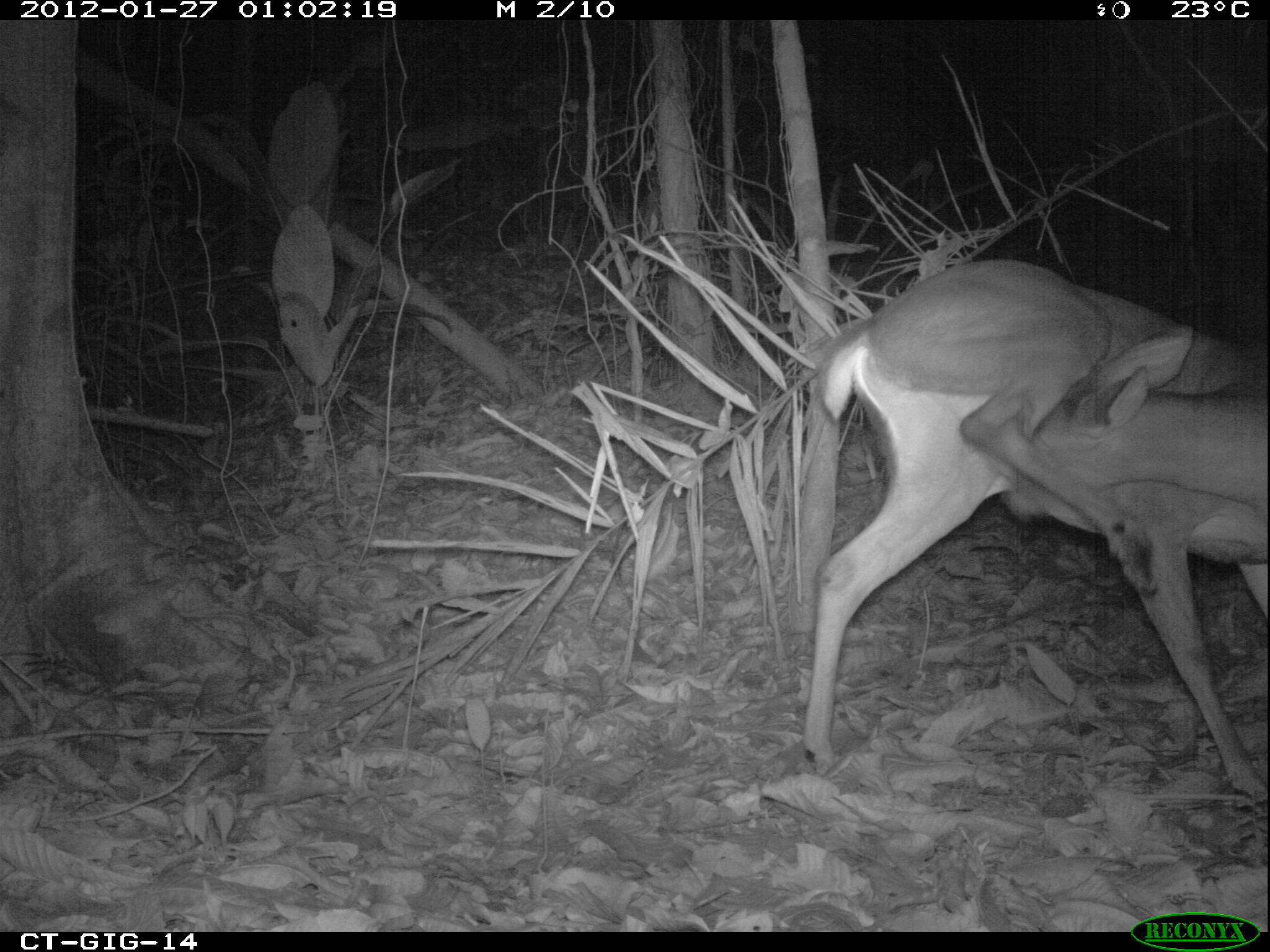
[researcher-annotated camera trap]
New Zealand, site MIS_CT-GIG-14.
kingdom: Animalia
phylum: Chordata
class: Mammalia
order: Artiodactyla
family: Cervidae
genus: Odocoileus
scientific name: Odocoileus virginianus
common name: white-tailed deer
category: white tailed deer